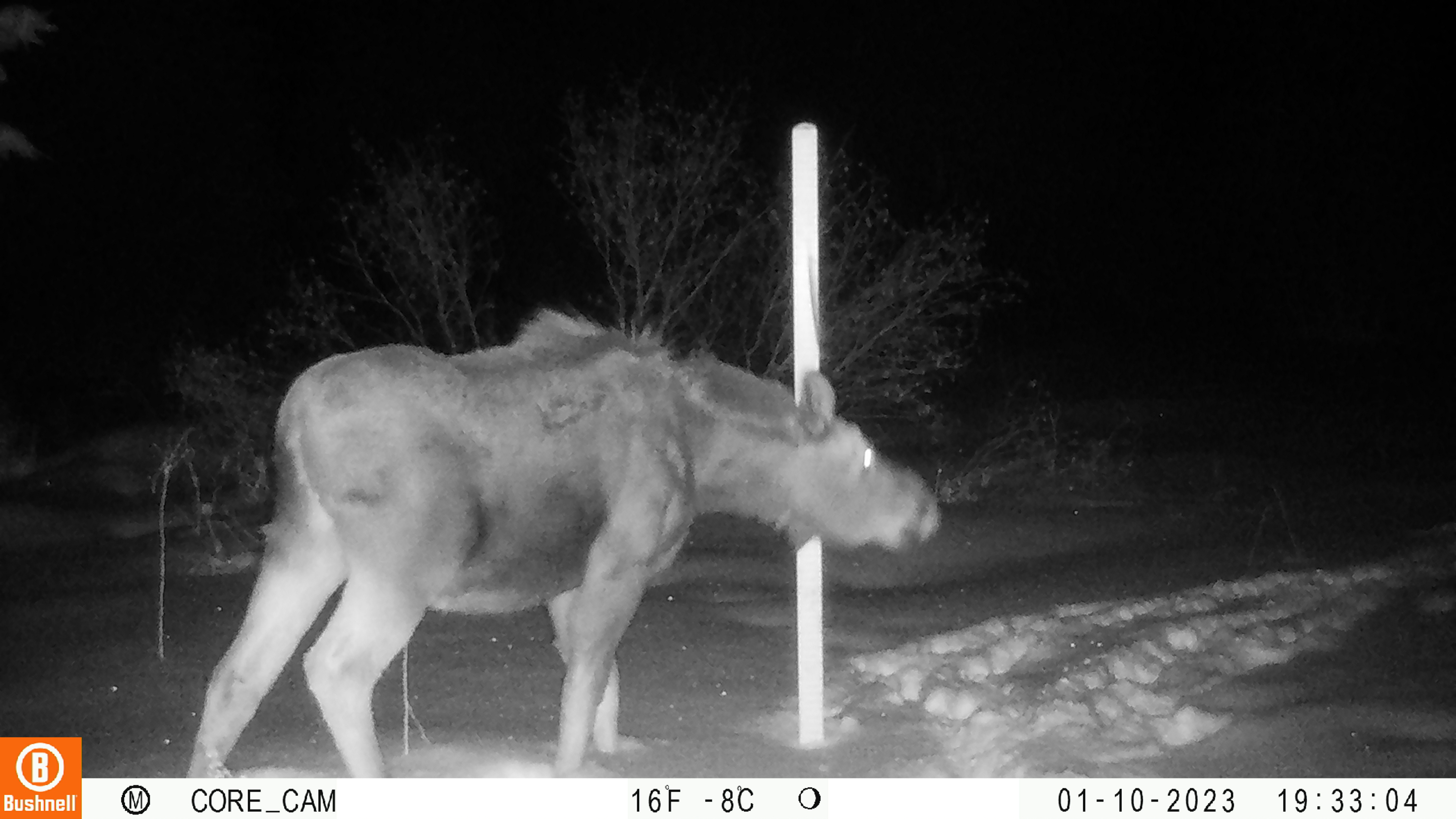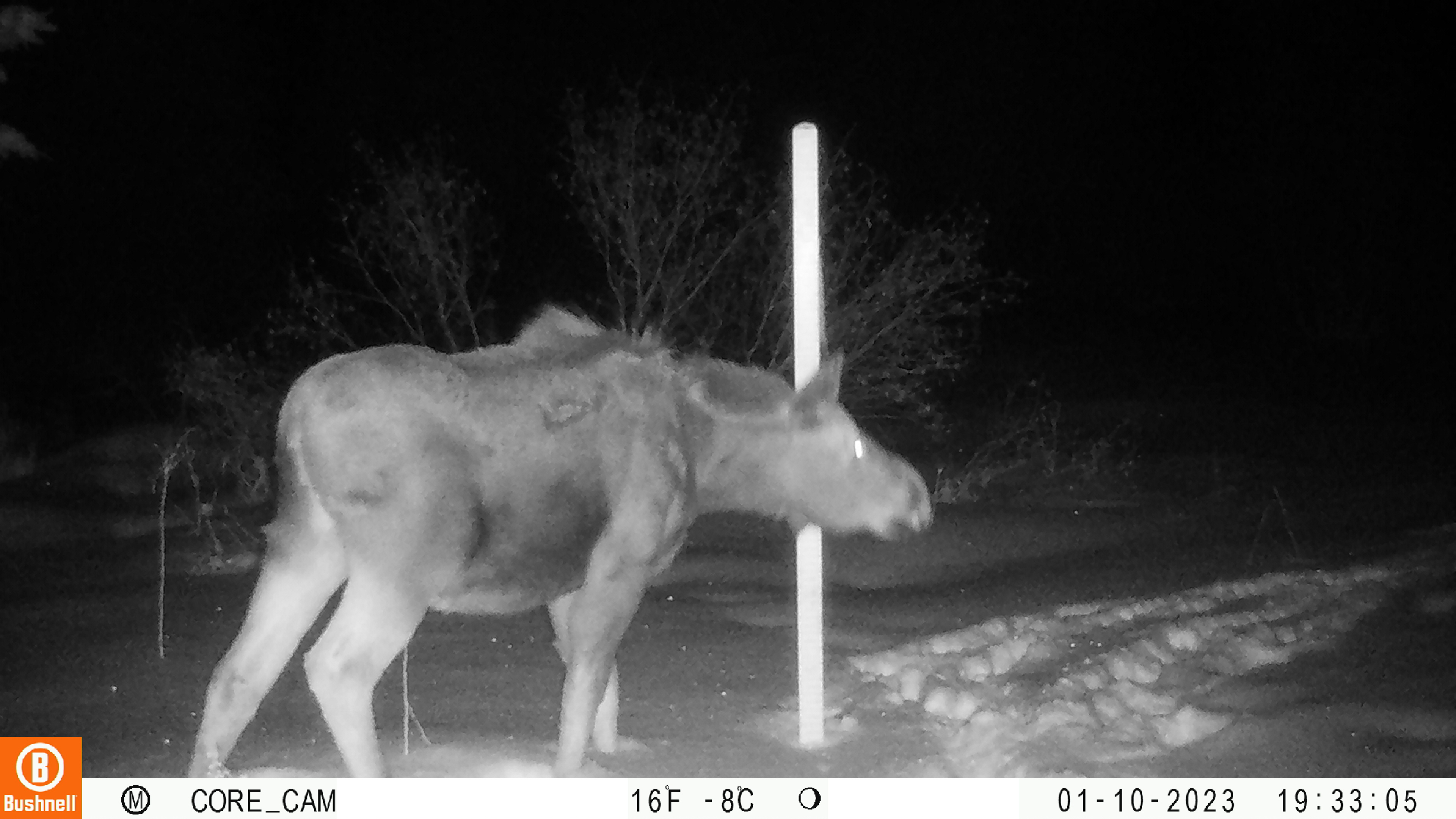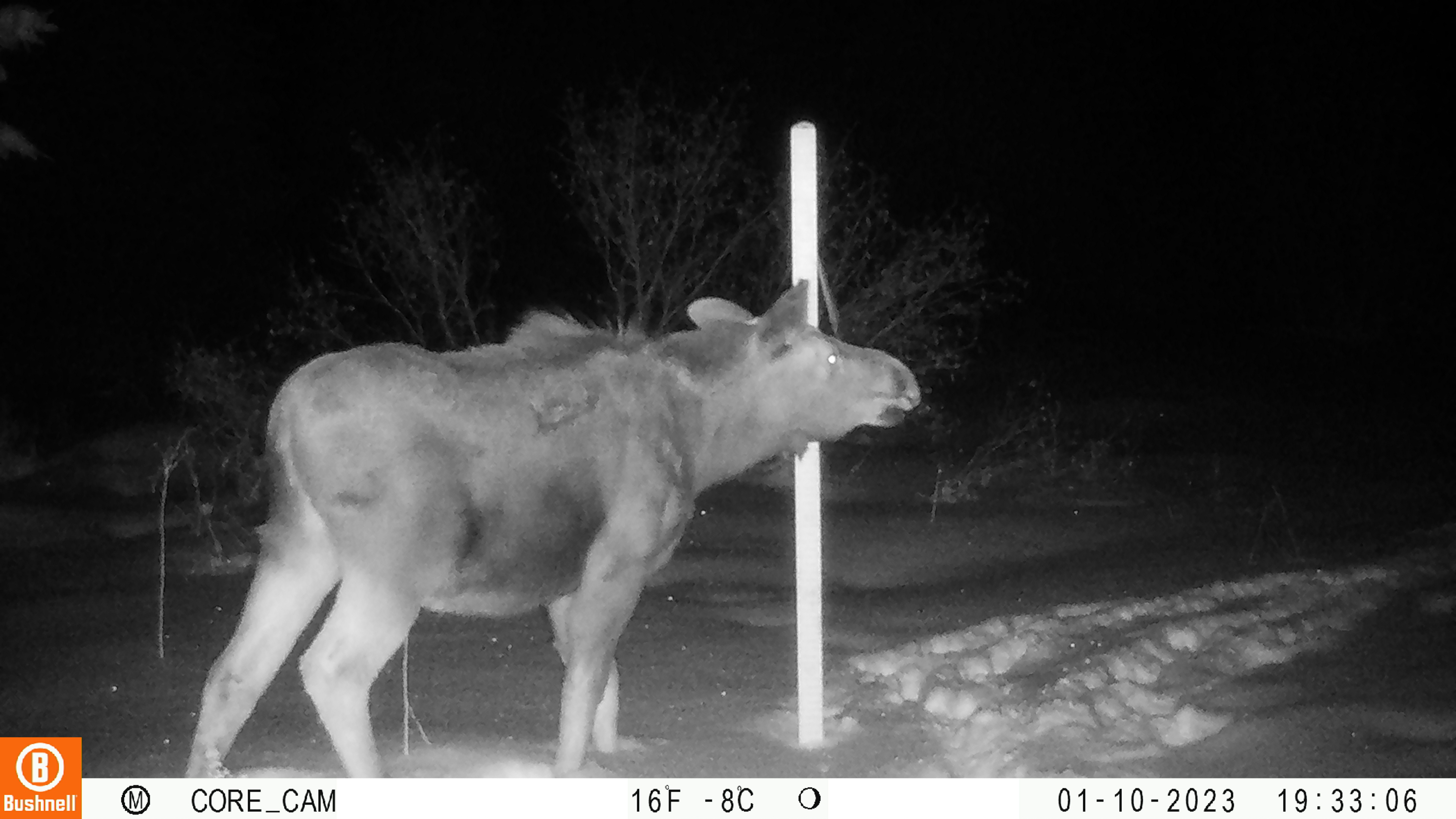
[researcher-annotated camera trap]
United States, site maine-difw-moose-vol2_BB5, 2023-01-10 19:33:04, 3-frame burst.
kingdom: Animalia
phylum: Chordata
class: Mammalia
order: Artiodactyla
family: Cervidae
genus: Alces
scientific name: Alces alces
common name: moose